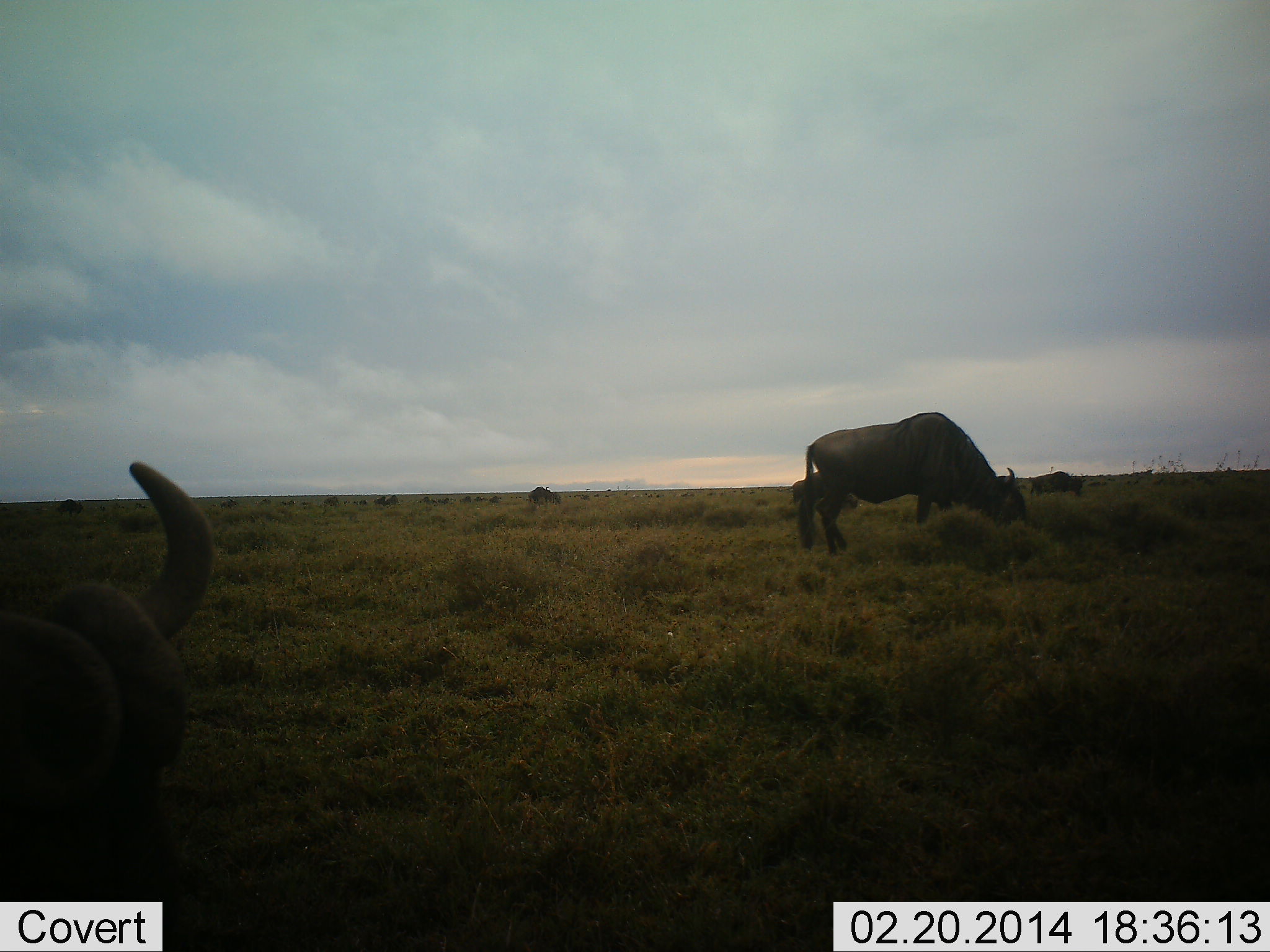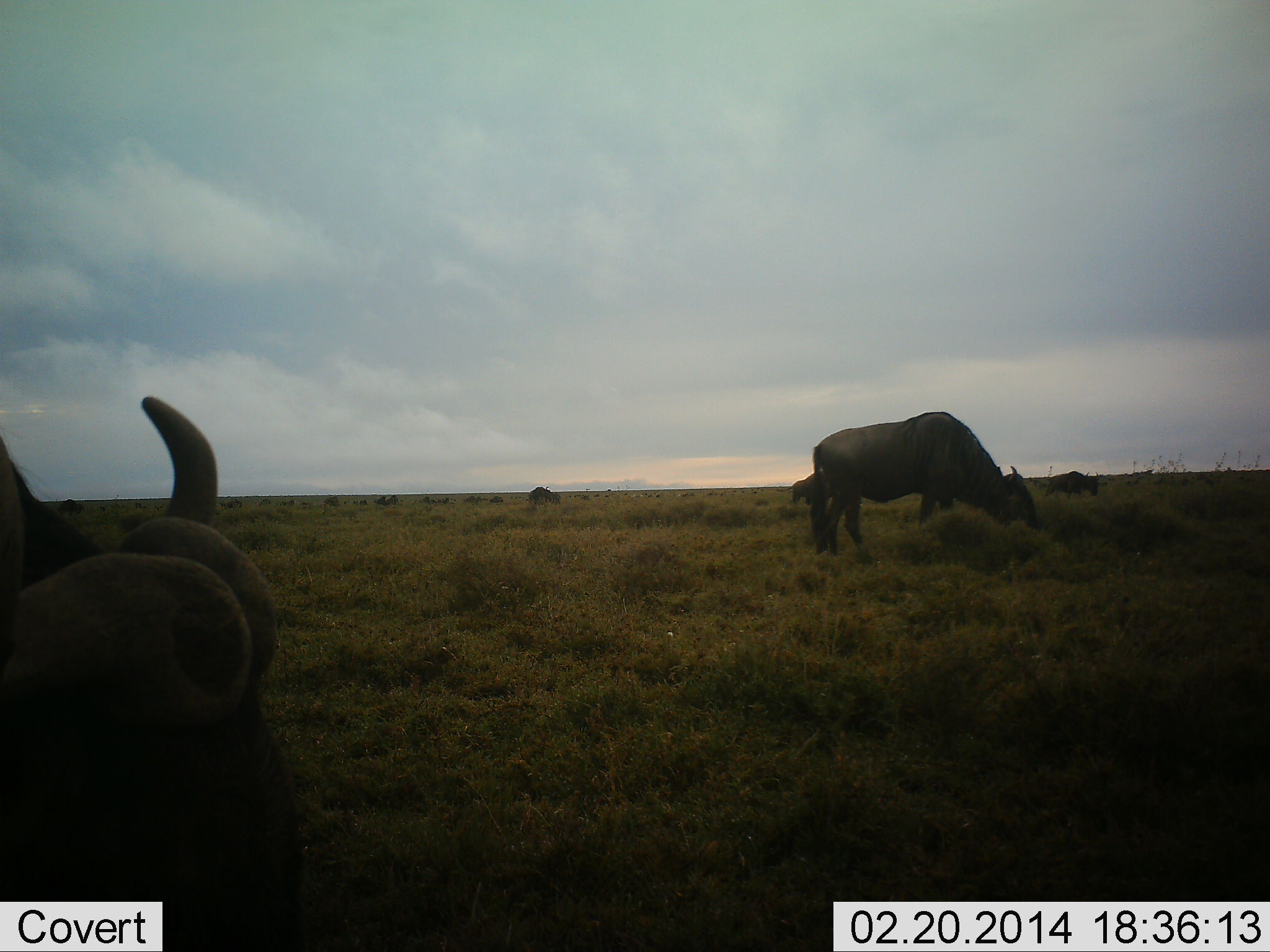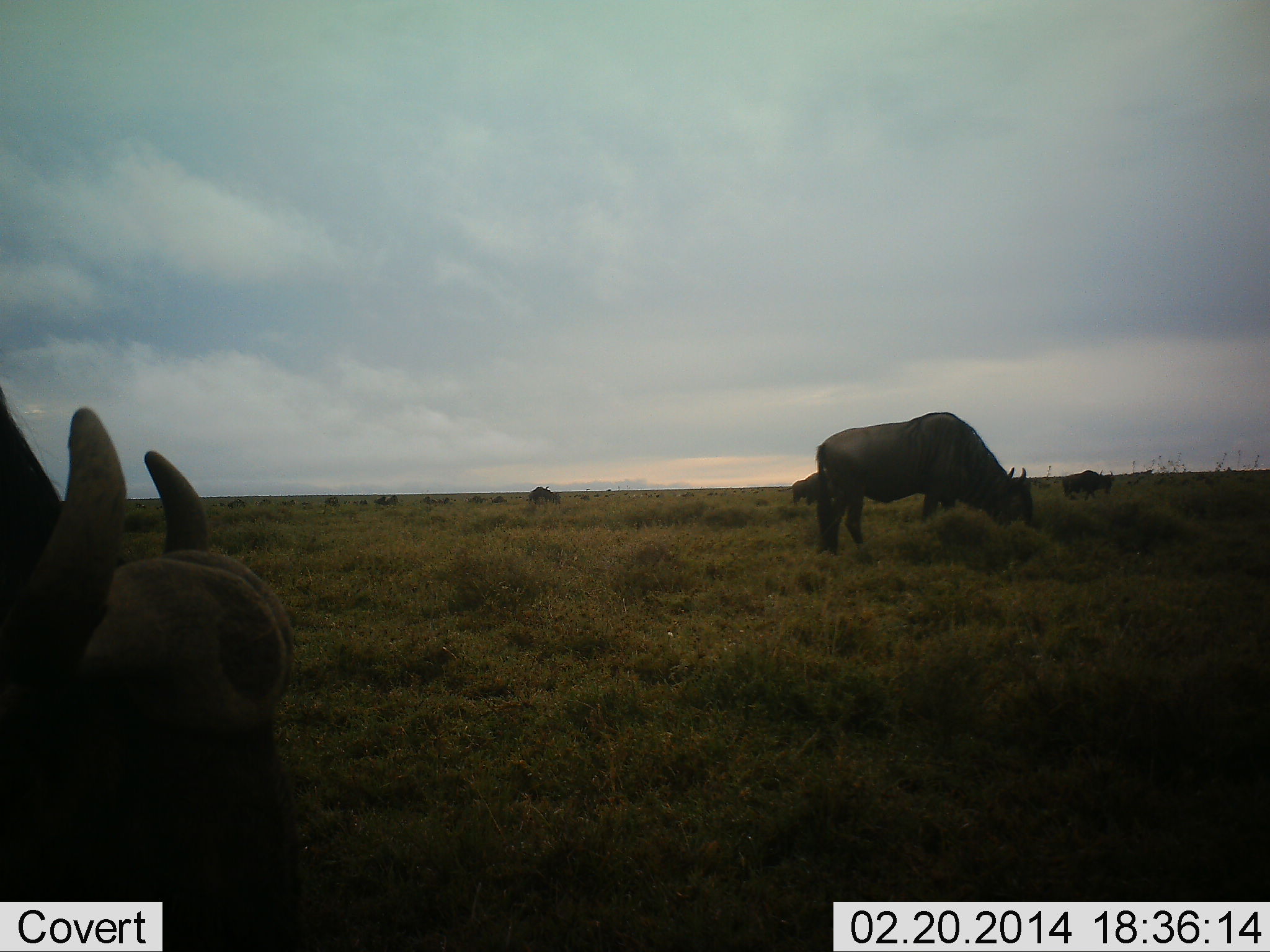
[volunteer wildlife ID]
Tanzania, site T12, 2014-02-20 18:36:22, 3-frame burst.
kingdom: Animalia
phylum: Chordata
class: Mammalia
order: Artiodactyla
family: Bovidae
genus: Connochaetes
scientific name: Connochaetes taurinus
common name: blue wildebeest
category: wildebeest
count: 5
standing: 27%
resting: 0%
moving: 18%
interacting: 0%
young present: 0%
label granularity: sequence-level